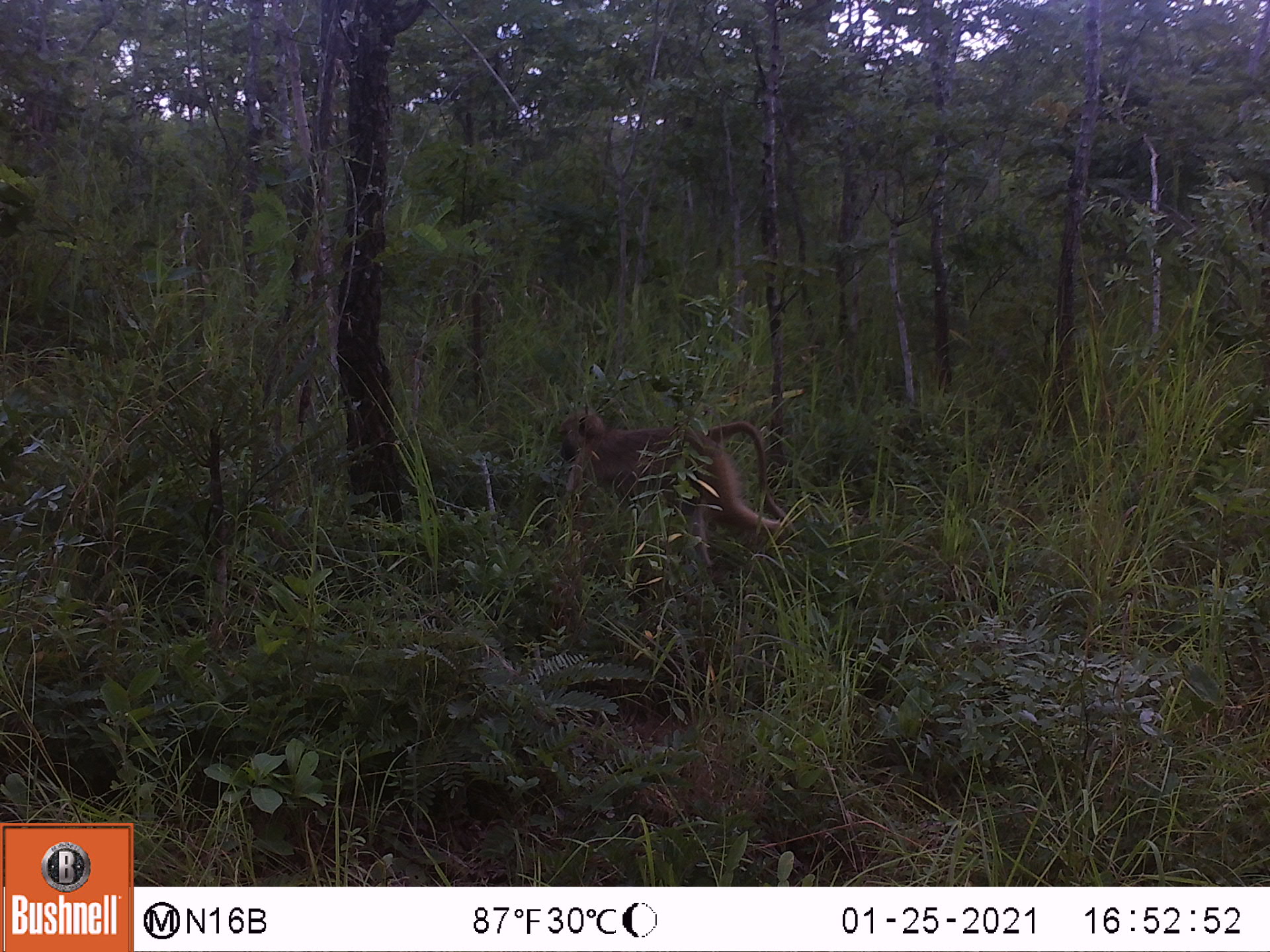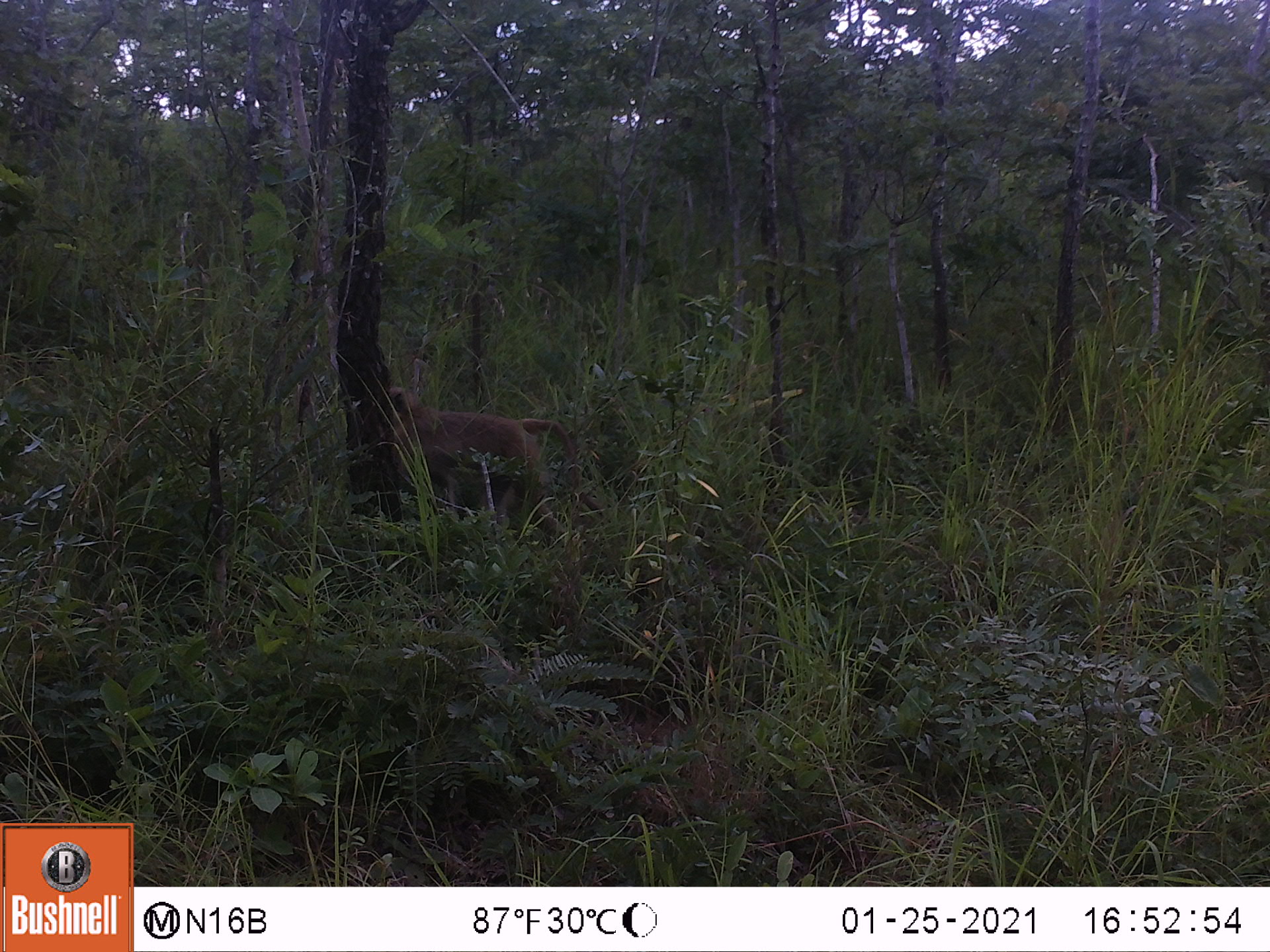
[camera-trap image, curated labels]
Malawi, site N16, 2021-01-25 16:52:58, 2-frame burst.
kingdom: Animalia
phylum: Chordata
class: Mammalia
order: Primates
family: Cercopithecidae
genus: Papio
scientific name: Papio cynocephalus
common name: yellow baboon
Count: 1.